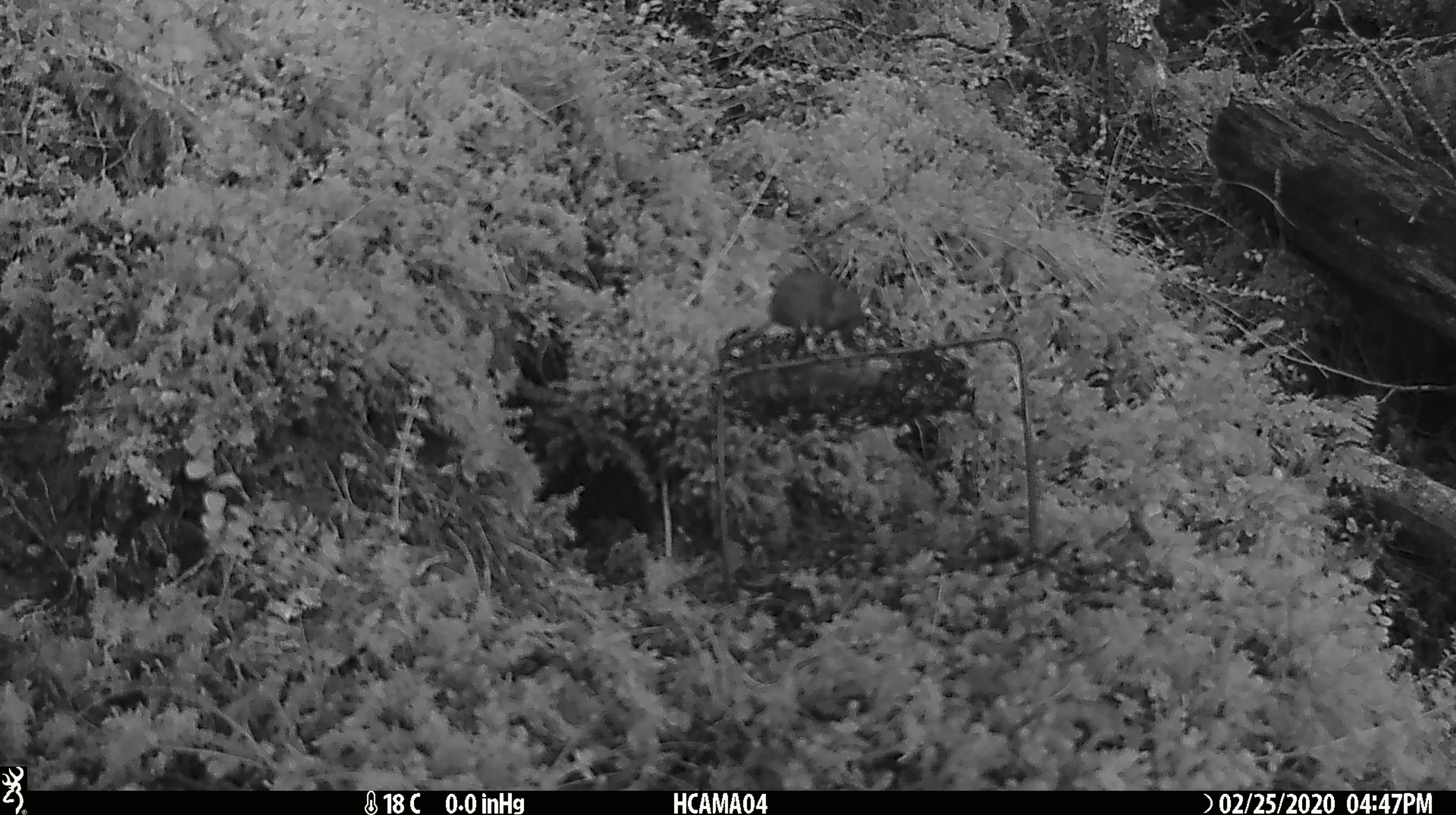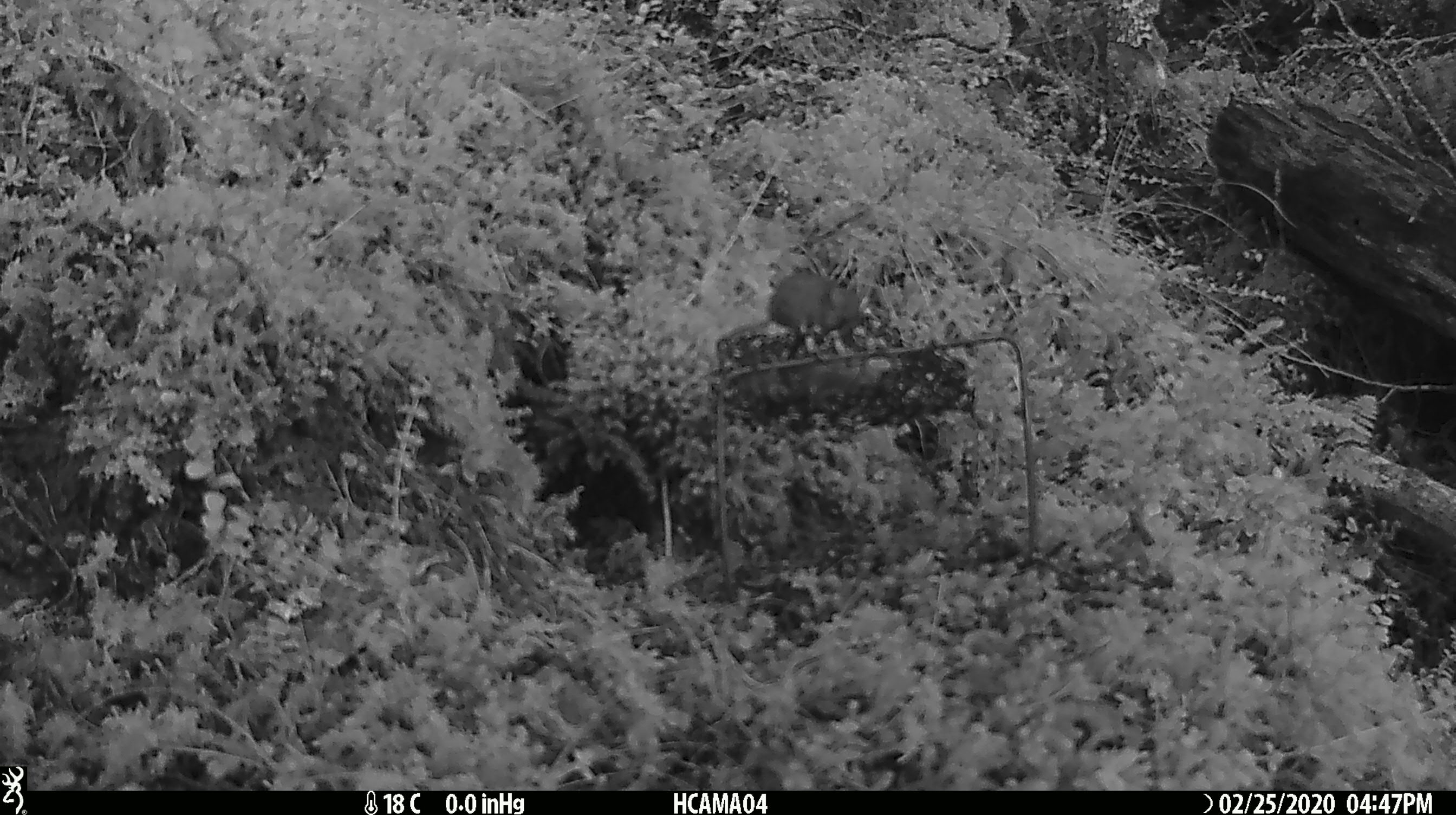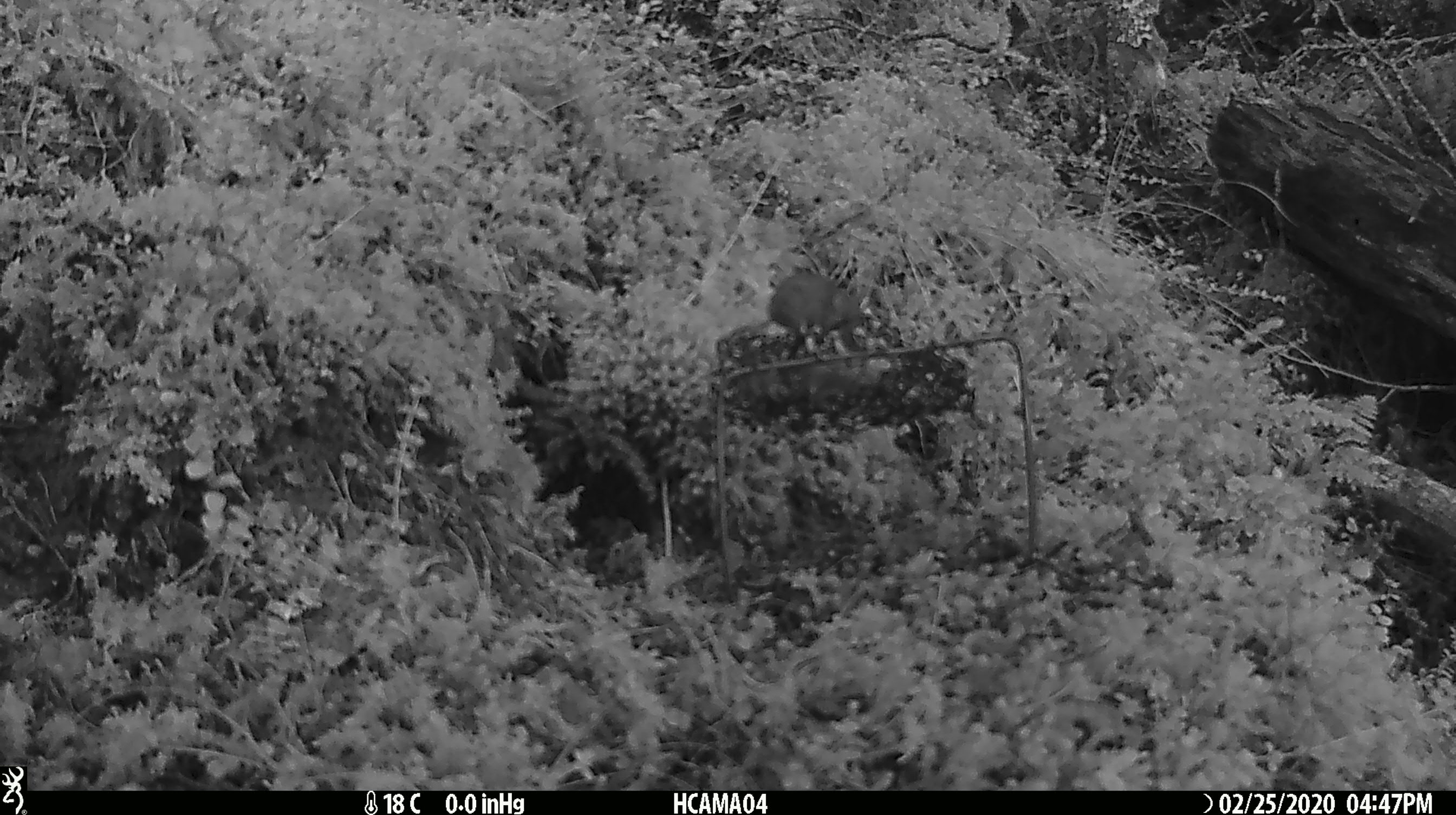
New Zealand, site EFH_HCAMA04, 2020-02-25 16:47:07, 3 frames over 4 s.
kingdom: Animalia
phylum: Chordata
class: Mammalia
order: Rodentia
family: Muridae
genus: Mus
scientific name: Mus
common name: mouse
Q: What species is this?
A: Mouse (Mus).